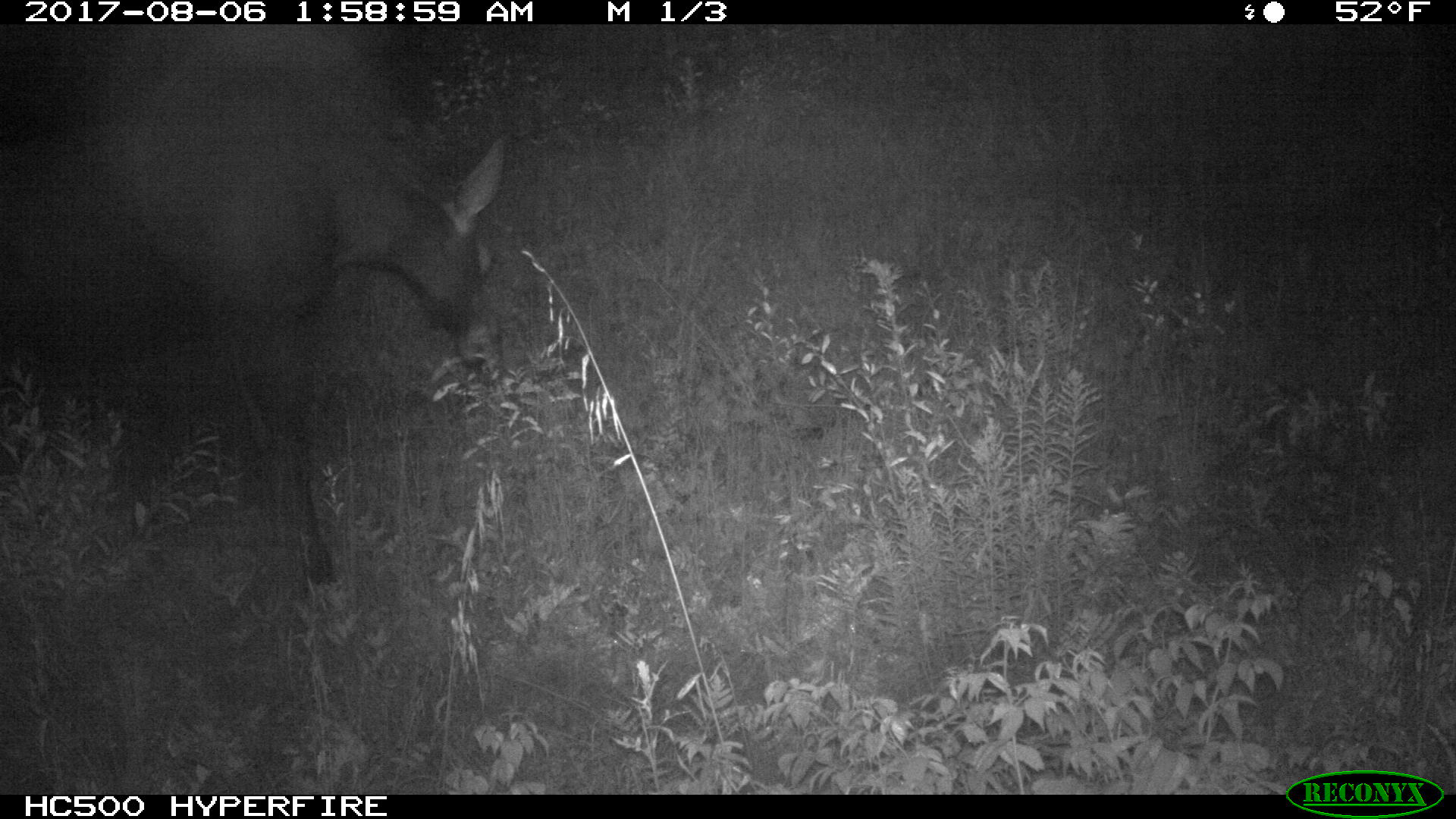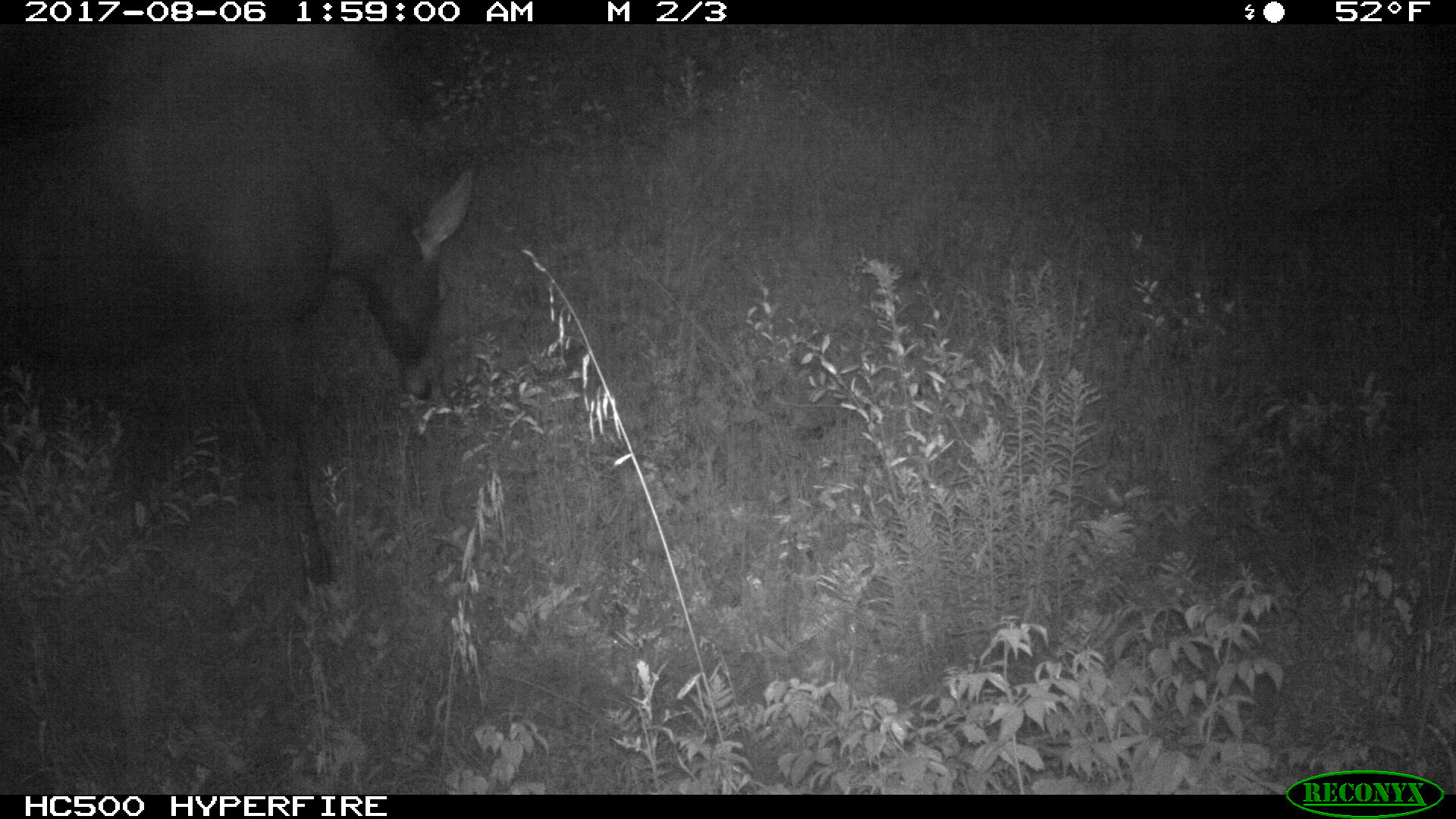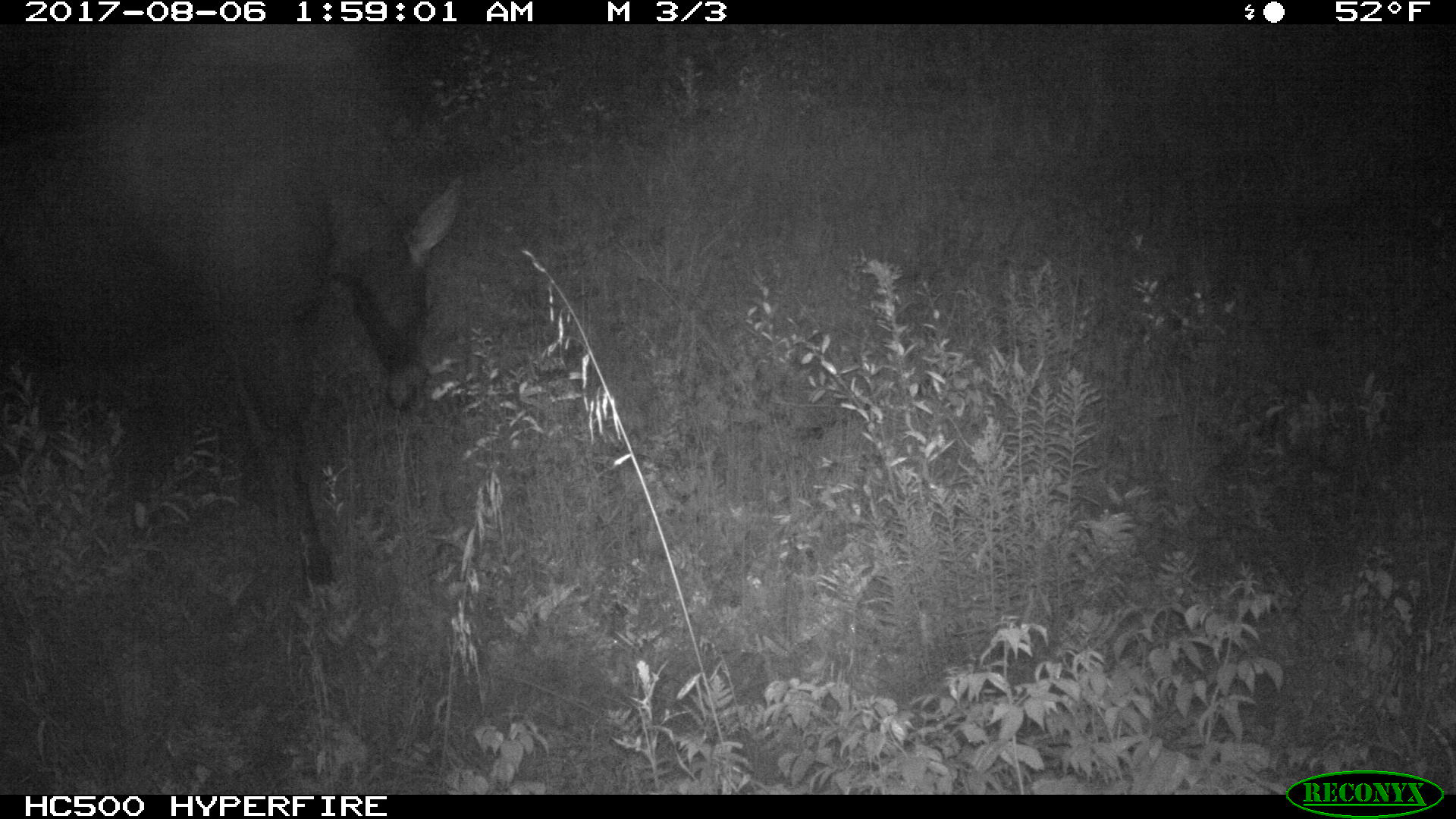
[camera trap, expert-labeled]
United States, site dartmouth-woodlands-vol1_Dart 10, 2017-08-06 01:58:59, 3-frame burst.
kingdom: Animalia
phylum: Chordata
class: Mammalia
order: Artiodactyla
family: Cervidae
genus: Alces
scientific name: Alces alces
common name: moose